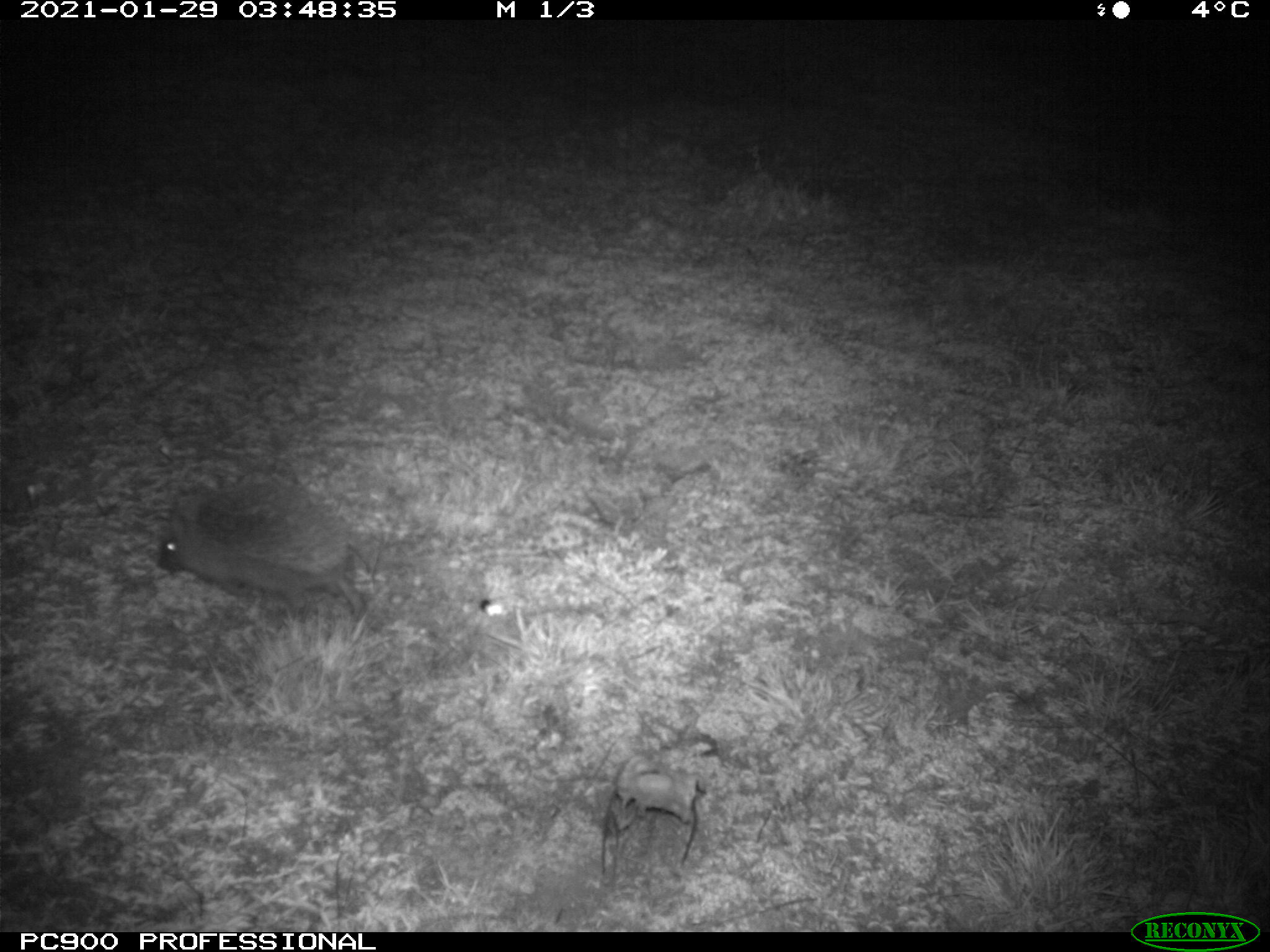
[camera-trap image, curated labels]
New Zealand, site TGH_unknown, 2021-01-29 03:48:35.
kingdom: Animalia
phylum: Chordata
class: Mammalia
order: Eulipotyphla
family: Erinaceidae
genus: Erinaceus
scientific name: Erinaceus europaeus europaeus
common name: european hedgehog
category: hedgehog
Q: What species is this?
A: Hedgehog (european hedgehog) (Erinaceus europaeus europaeus).